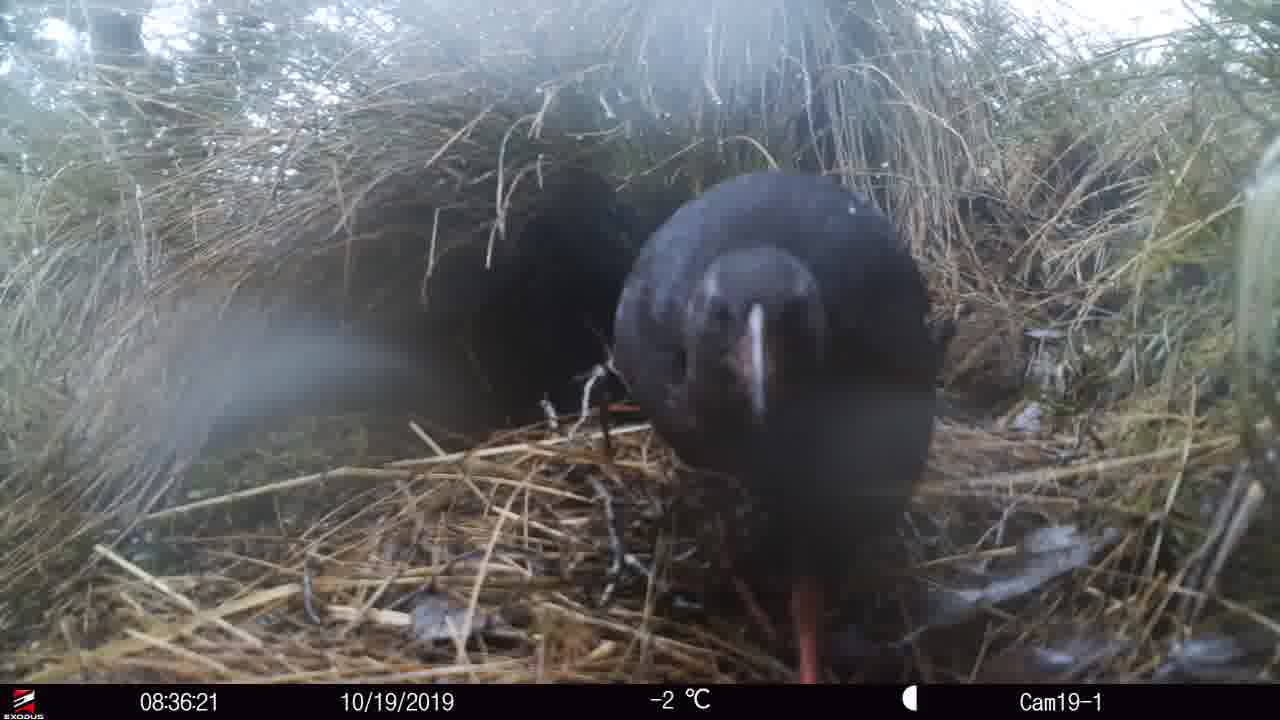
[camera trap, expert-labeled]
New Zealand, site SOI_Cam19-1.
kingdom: Animalia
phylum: Chordata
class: Aves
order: Gruiformes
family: Rallidae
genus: Gallirallus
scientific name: Gallirallus australis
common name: weka